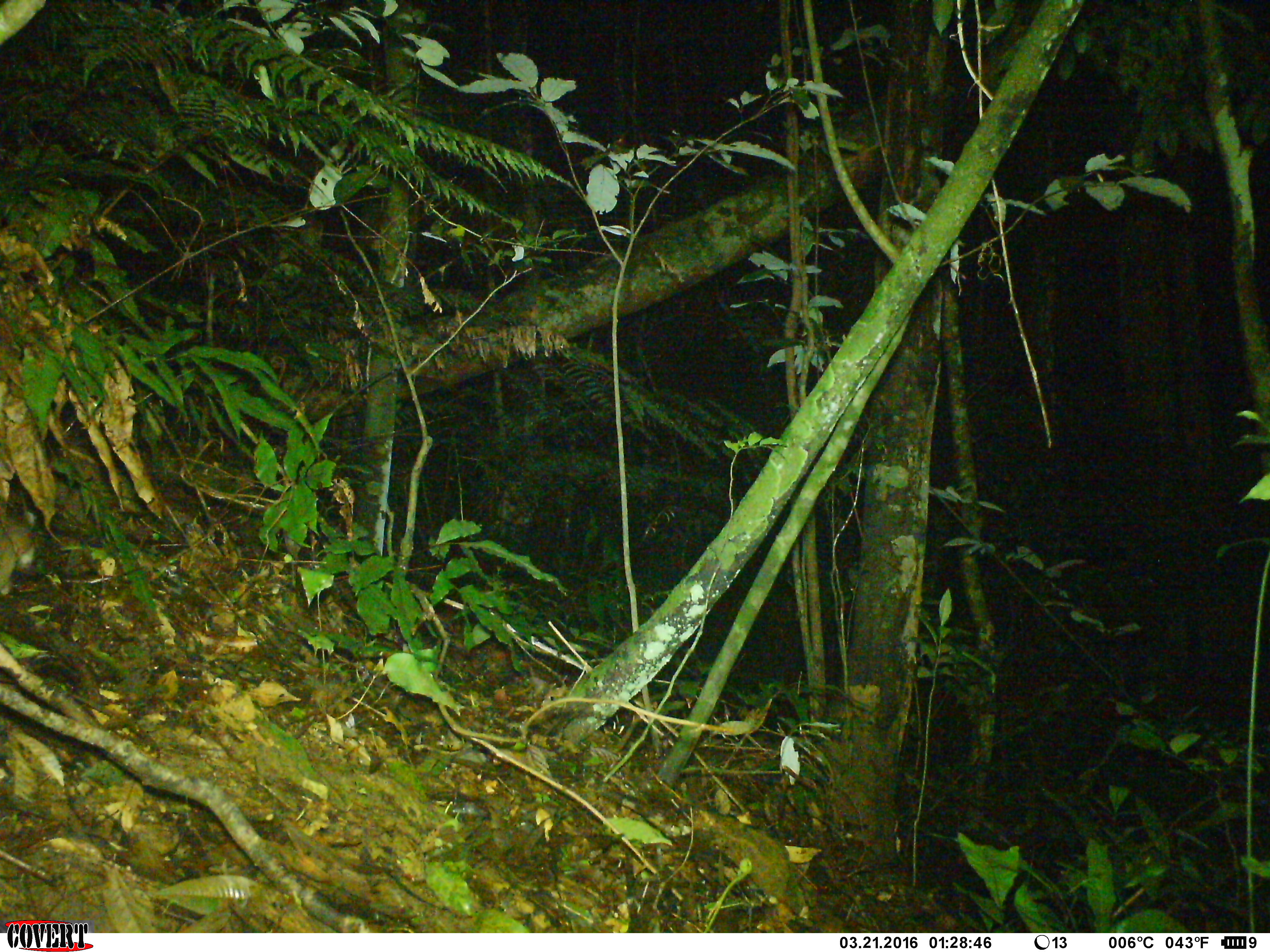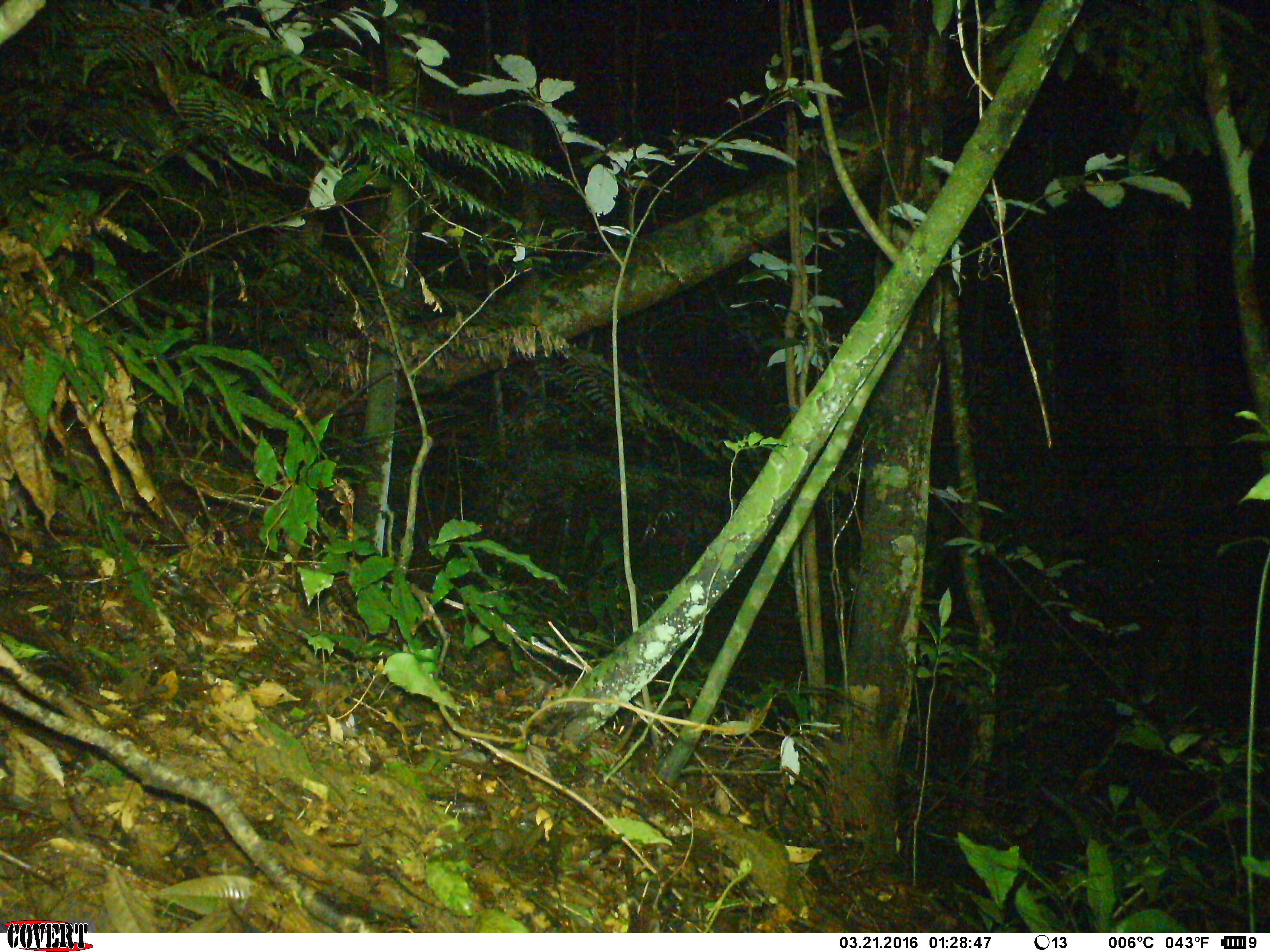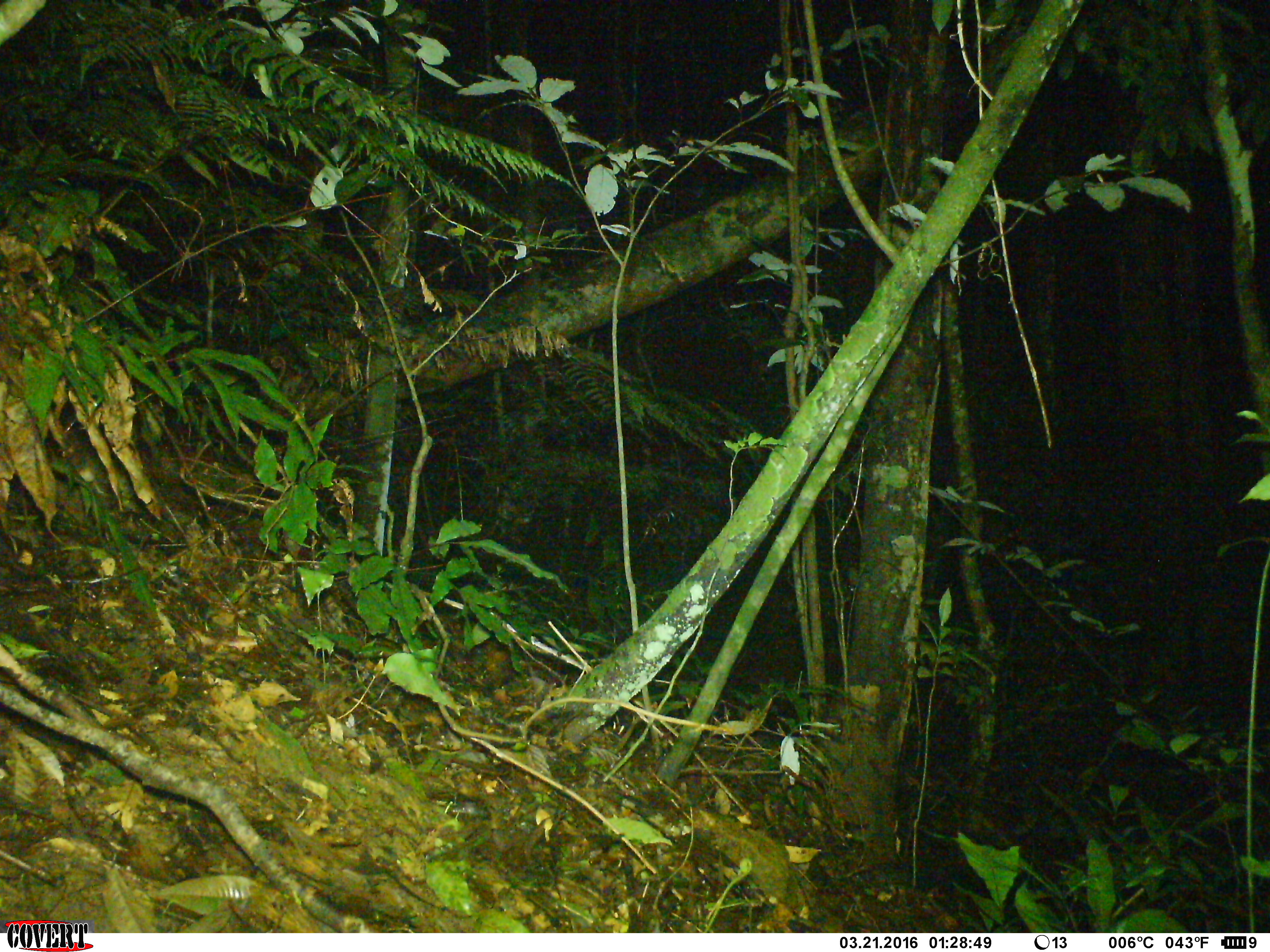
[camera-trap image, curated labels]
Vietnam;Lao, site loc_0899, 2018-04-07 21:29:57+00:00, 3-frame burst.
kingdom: Animalia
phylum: Chordata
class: Mammalia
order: Rodentia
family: Muridae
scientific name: Muridae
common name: old-world mice and rats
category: unidentified murid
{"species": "unidentified murid (old-world mice and rats) (Muridae)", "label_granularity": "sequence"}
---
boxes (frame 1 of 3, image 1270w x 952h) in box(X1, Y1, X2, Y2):
unidentified murid: box(0, 511, 35, 596)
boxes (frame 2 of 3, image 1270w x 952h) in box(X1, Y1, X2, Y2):
unidentified murid: box(2, 485, 32, 528)